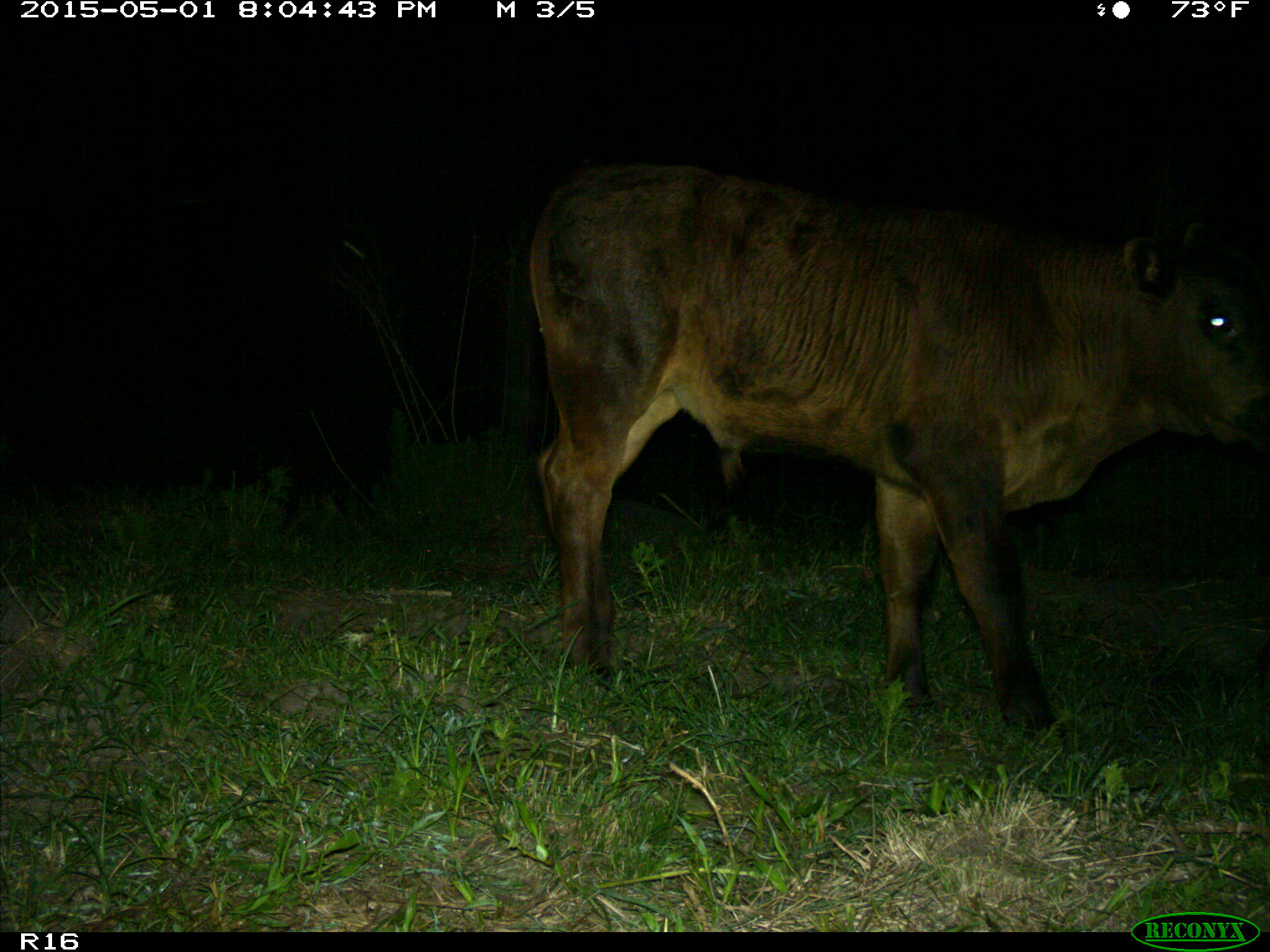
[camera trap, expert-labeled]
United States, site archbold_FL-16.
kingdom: Animalia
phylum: Chordata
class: Mammalia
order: Artiodactyla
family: Bovidae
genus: Bos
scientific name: Bos taurus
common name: domestic cow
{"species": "Bos taurus (domestic cow)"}